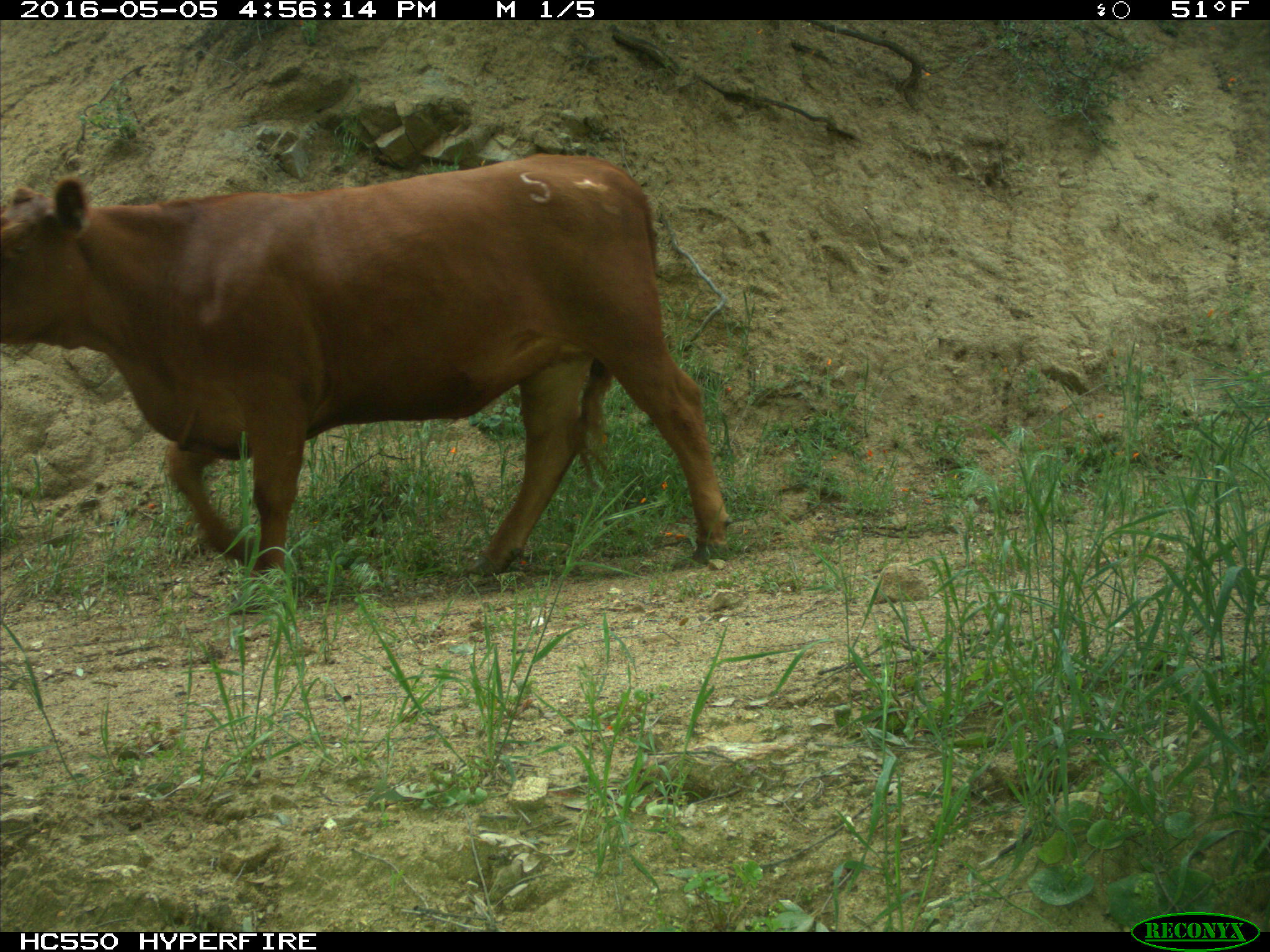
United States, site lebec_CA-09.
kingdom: Animalia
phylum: Chordata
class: Mammalia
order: Artiodactyla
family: Bovidae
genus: Bos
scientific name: Bos taurus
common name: domestic cow